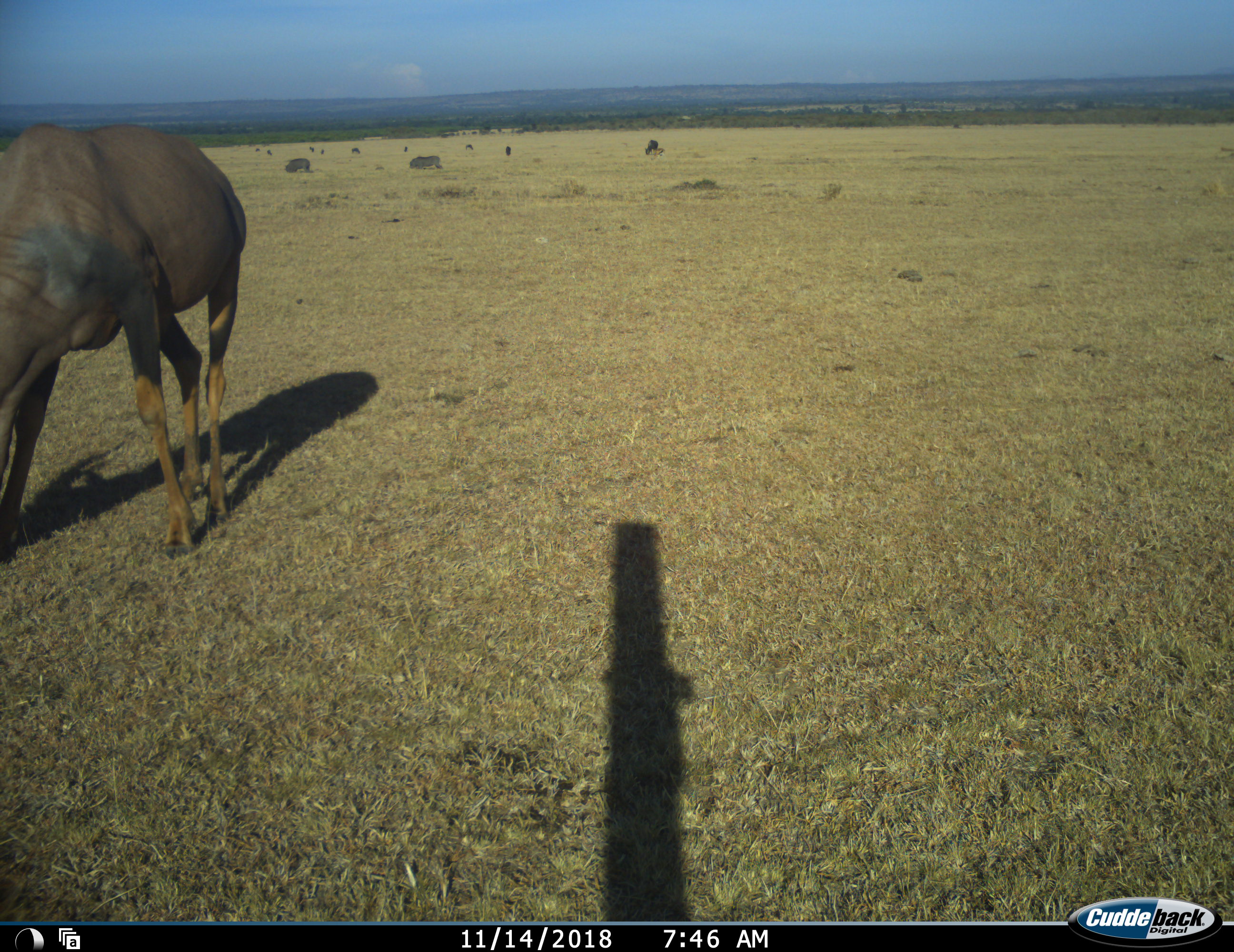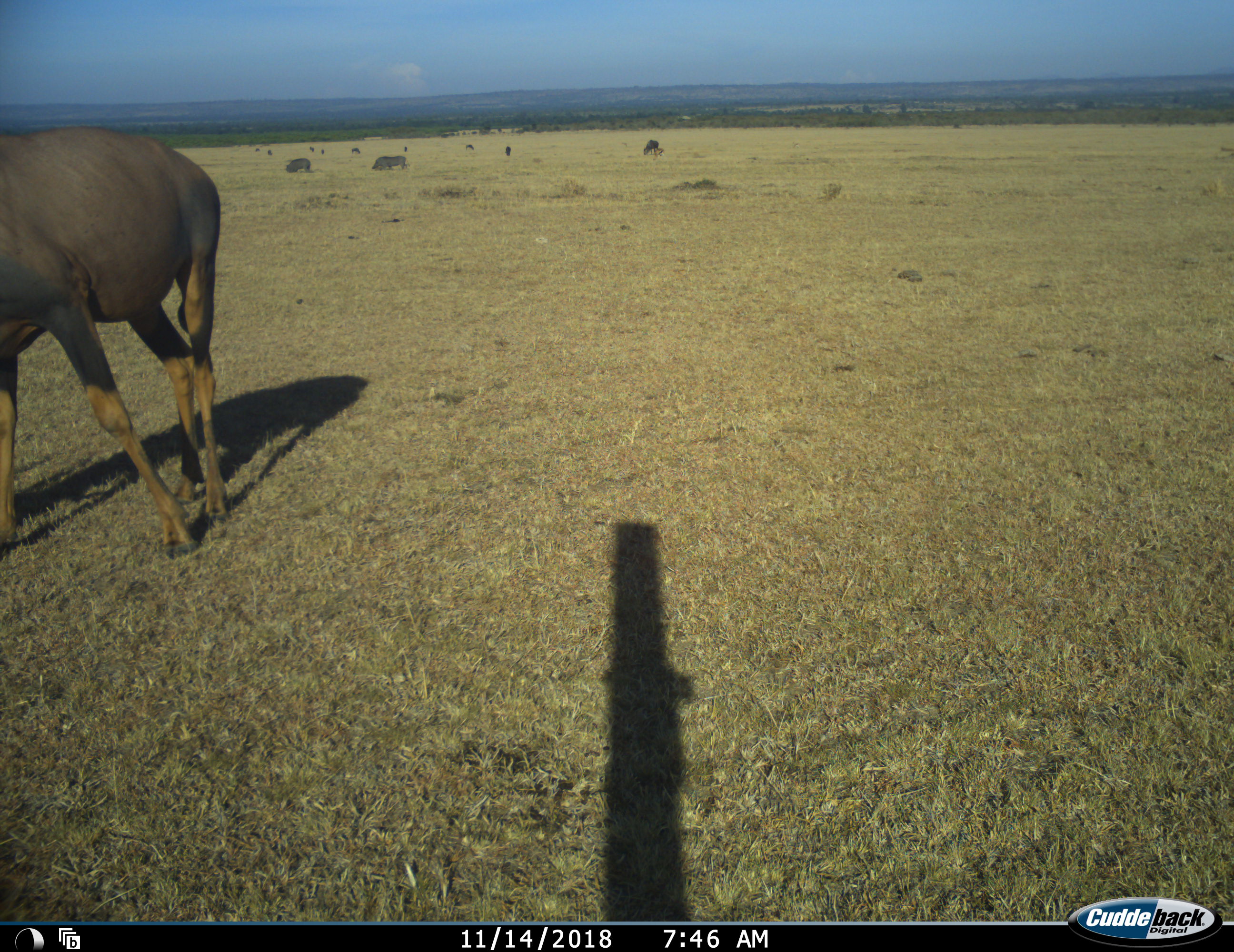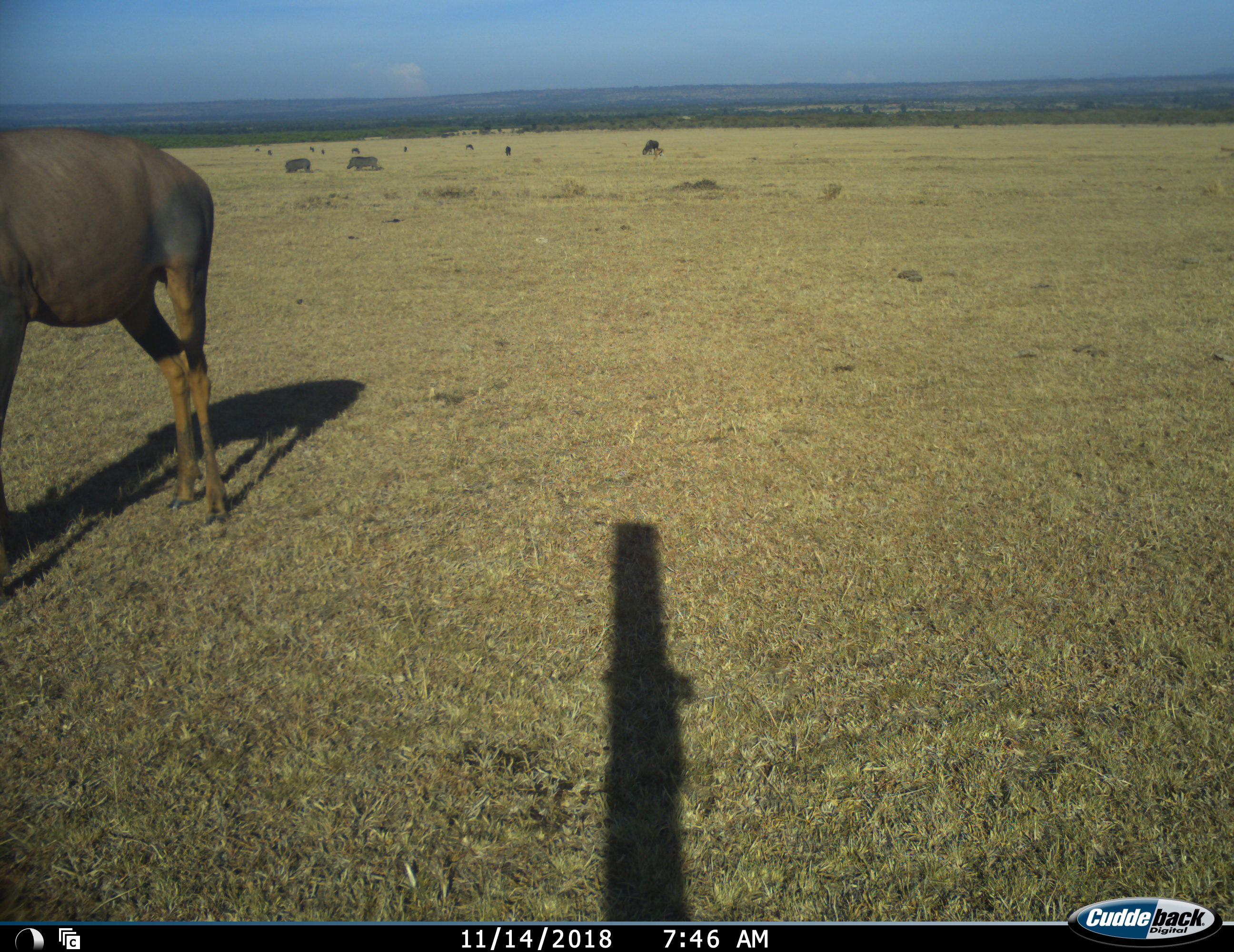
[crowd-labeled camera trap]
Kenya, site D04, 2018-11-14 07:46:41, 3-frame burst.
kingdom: Animalia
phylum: Chordata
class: Mammalia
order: Artiodactyla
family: Bovidae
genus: Damaliscus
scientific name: Damaliscus lunatus jimela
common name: topi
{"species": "topi (Damaliscus lunatus jimela)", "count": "1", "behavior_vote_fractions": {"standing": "50%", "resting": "0%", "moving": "33%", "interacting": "0%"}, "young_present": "17%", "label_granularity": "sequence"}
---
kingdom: Animalia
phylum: Chordata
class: Mammalia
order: Artiodactyla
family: Suidae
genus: Phacochoerus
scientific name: Phacochoerus africanus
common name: warthog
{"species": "warthog (Phacochoerus africanus)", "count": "2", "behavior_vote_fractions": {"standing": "40%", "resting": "0%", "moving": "80%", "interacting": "0%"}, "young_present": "0%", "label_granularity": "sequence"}